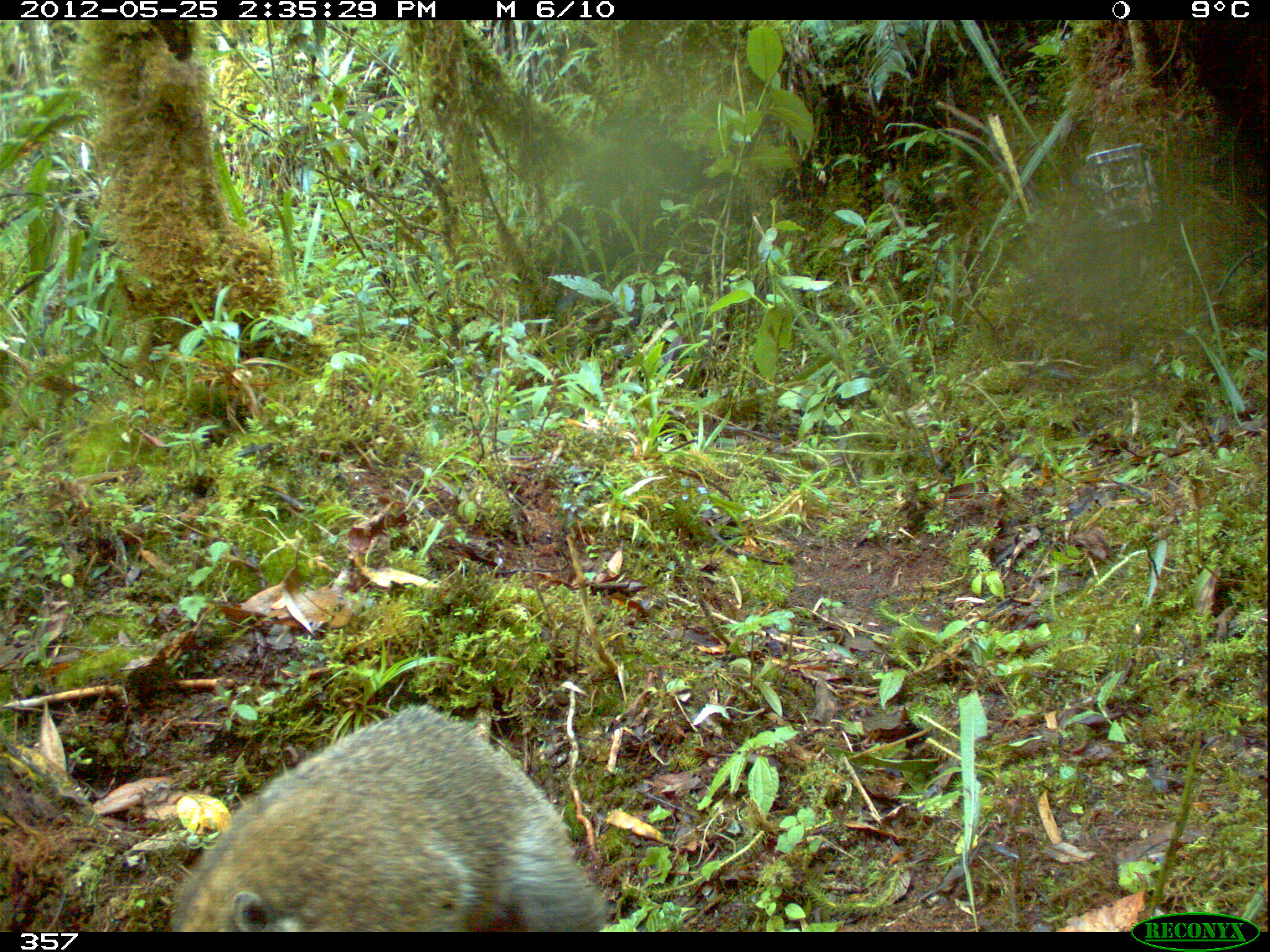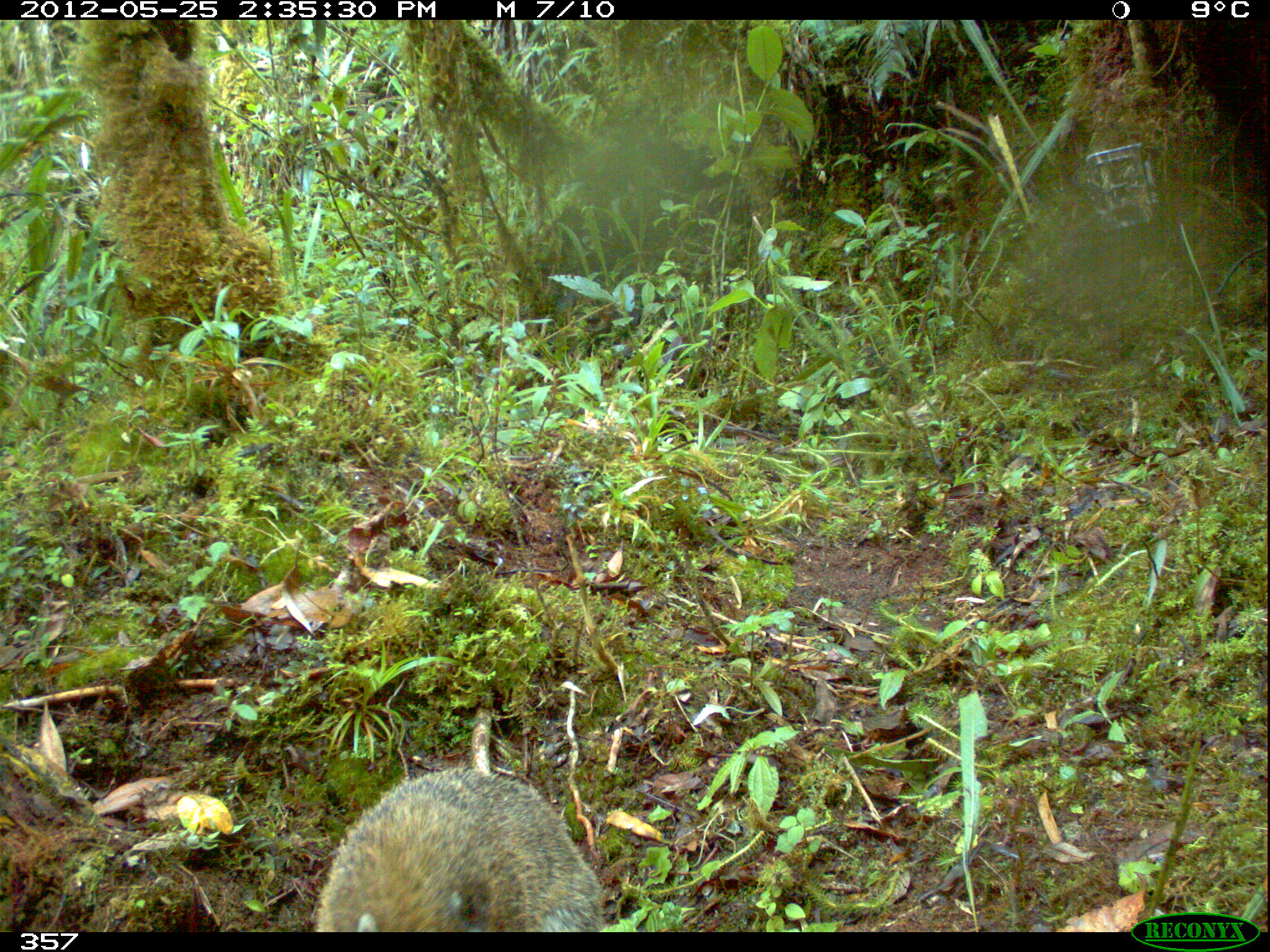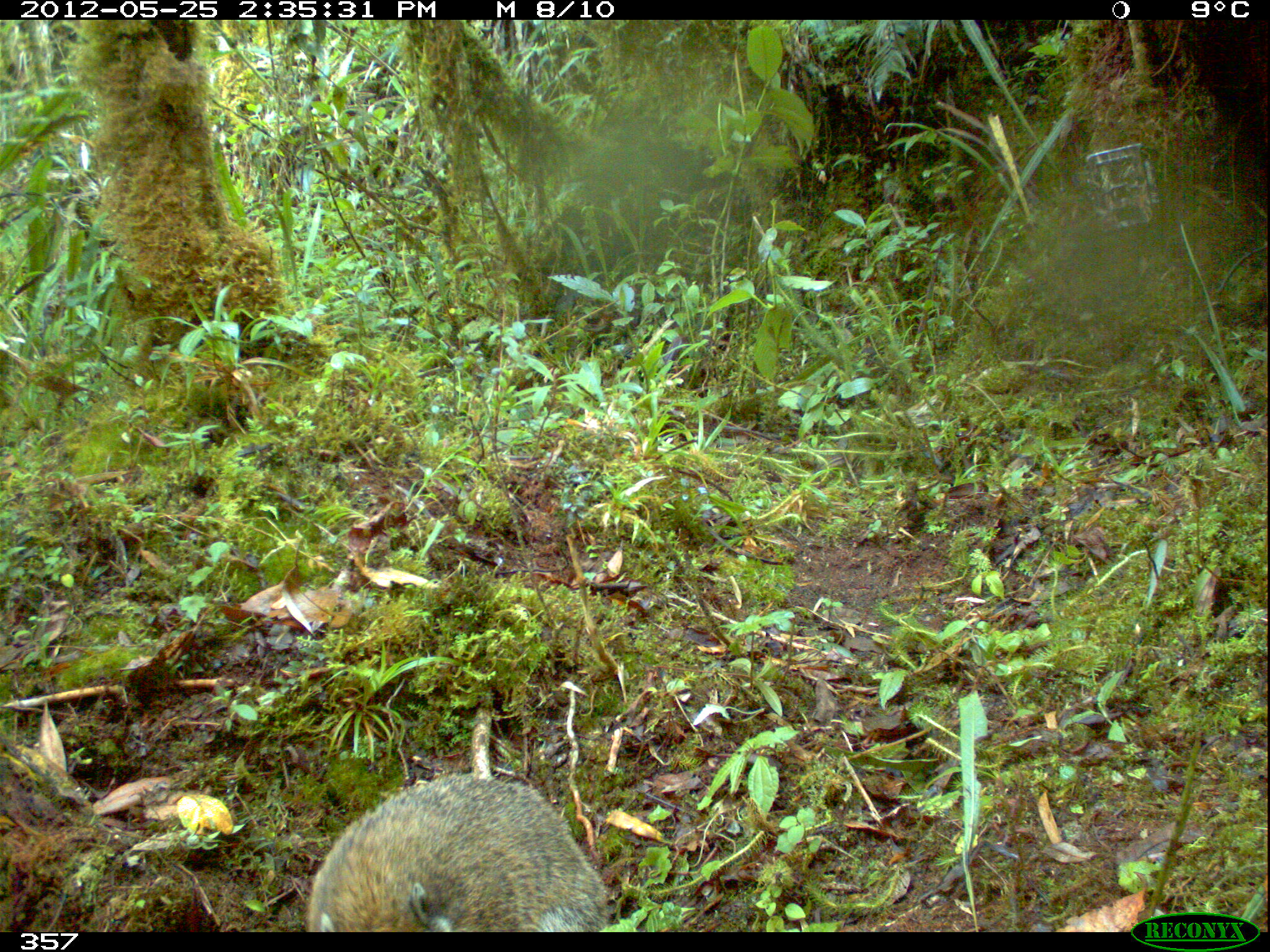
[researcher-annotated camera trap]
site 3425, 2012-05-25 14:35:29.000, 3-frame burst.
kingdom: Animalia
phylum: Chordata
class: Mammalia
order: Carnivora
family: Procyonidae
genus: Nasua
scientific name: Nasua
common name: coatis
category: unknown coati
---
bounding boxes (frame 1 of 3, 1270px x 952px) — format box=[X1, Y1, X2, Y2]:
unknown coati: box=[168, 703, 609, 932]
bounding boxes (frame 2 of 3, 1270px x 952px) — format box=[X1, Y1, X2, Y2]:
unknown coati: box=[315, 766, 605, 932]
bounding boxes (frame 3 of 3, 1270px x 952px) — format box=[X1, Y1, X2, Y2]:
unknown coati: box=[307, 774, 609, 933]